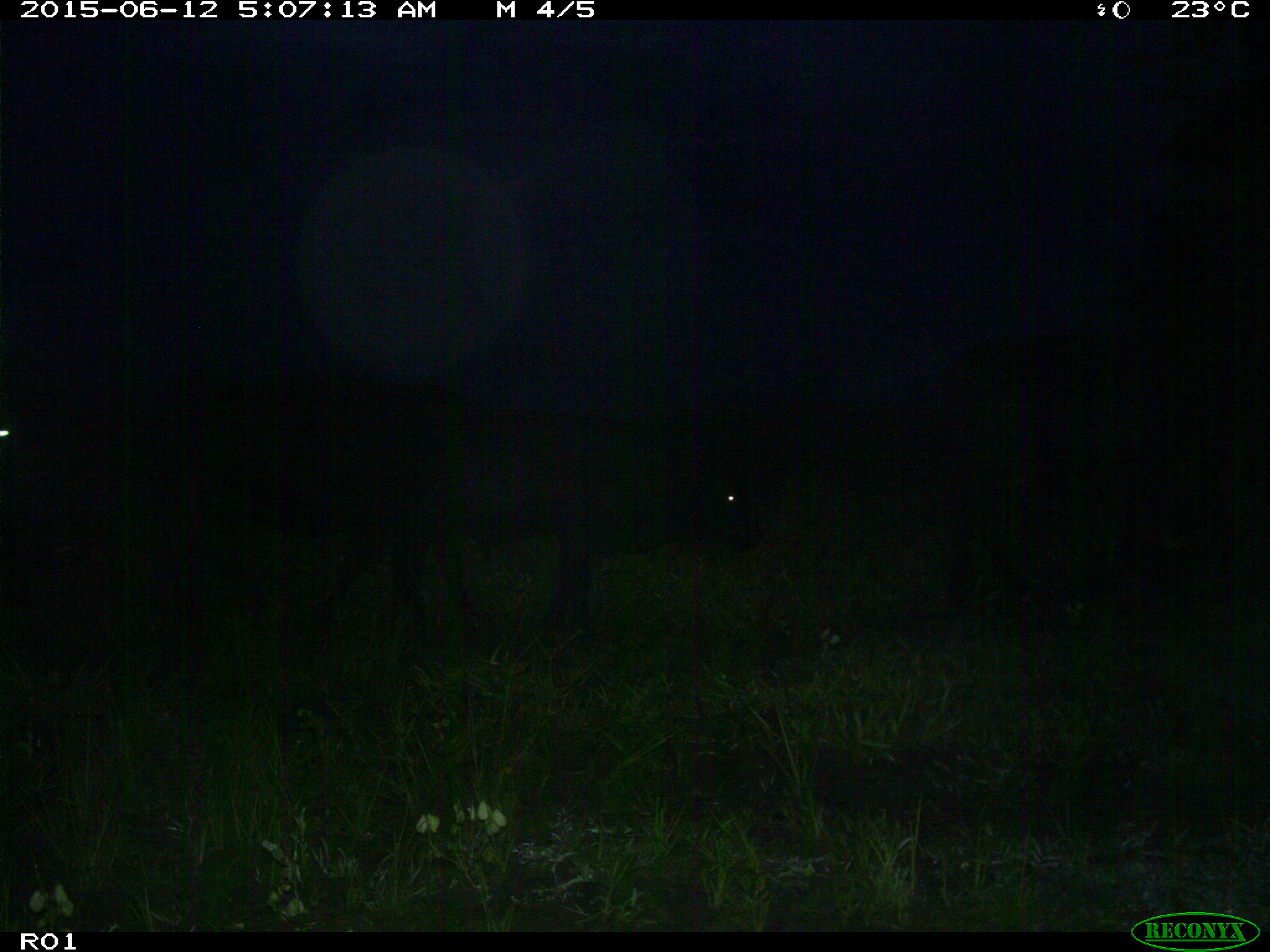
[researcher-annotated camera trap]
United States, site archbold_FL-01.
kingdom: Animalia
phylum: Chordata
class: Mammalia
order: Artiodactyla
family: Bovidae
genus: Bos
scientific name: Bos taurus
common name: domestic cow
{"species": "Bos taurus (domestic cow)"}